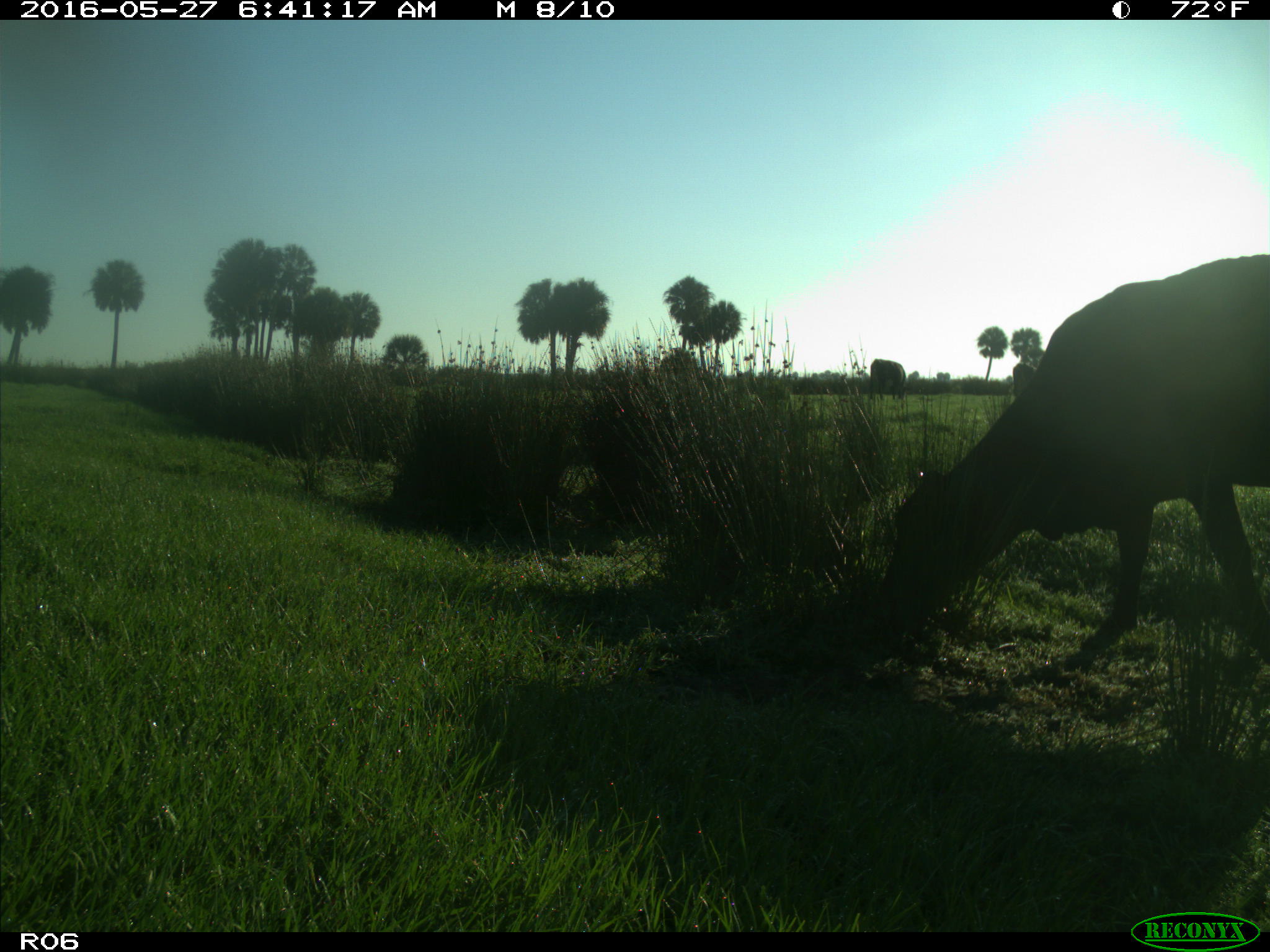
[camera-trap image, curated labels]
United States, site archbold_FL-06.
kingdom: Animalia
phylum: Chordata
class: Mammalia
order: Artiodactyla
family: Bovidae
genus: Bos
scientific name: Bos taurus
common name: domestic cow